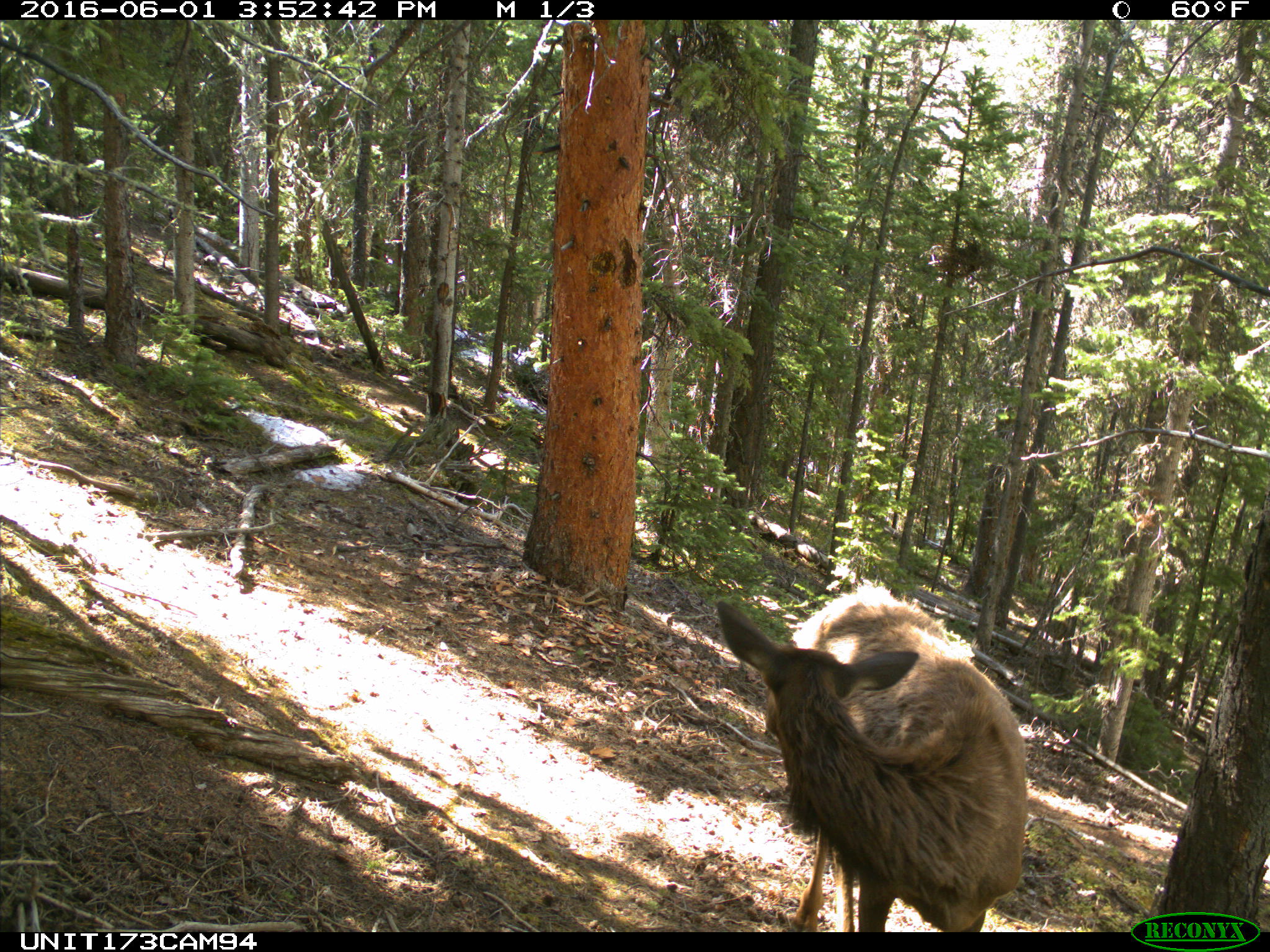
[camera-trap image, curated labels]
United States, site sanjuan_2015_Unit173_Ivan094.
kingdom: Animalia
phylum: Chordata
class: Mammalia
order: Artiodactyla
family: Cervidae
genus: Cervus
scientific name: Cervus elaphus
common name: red deer